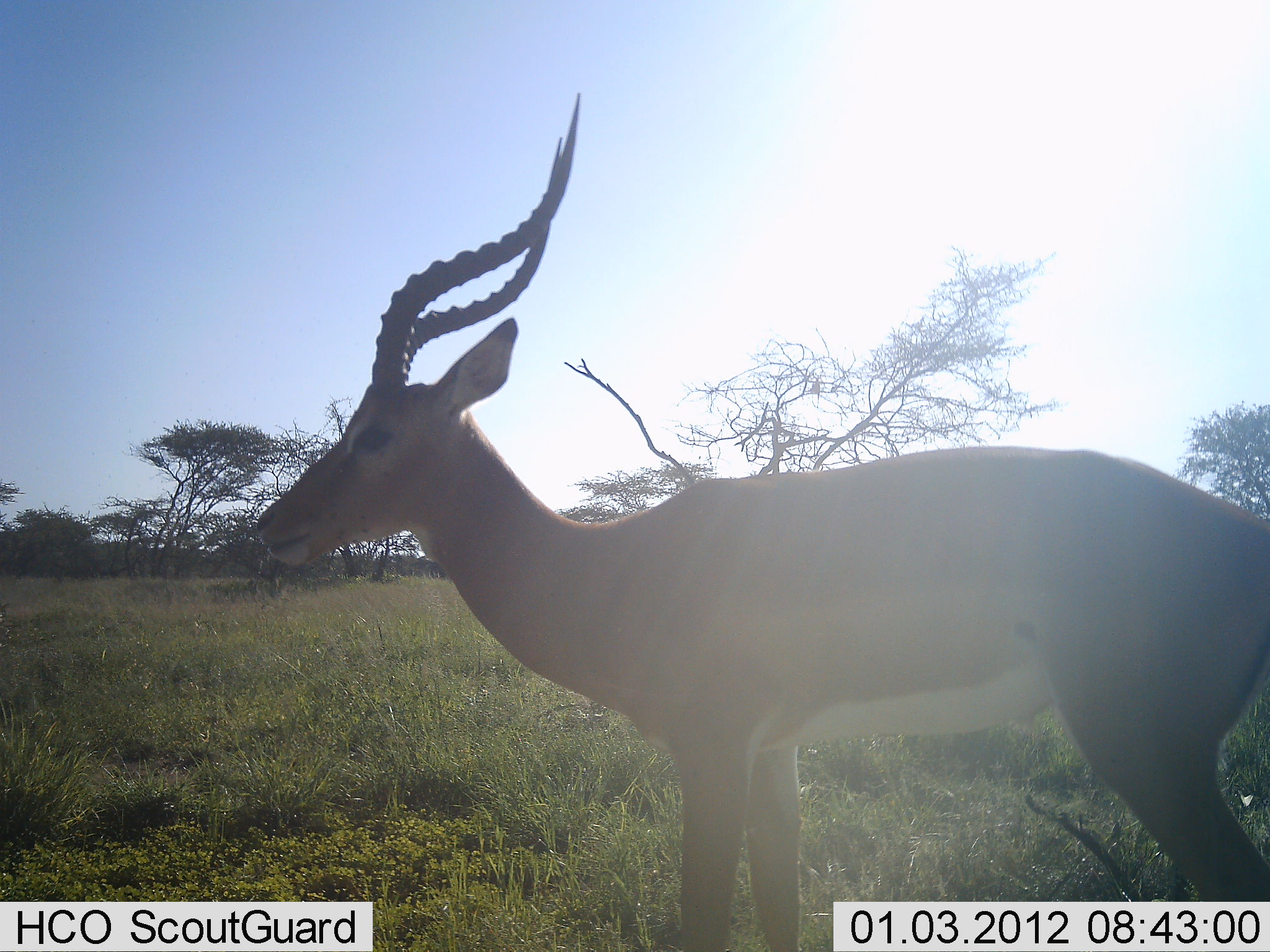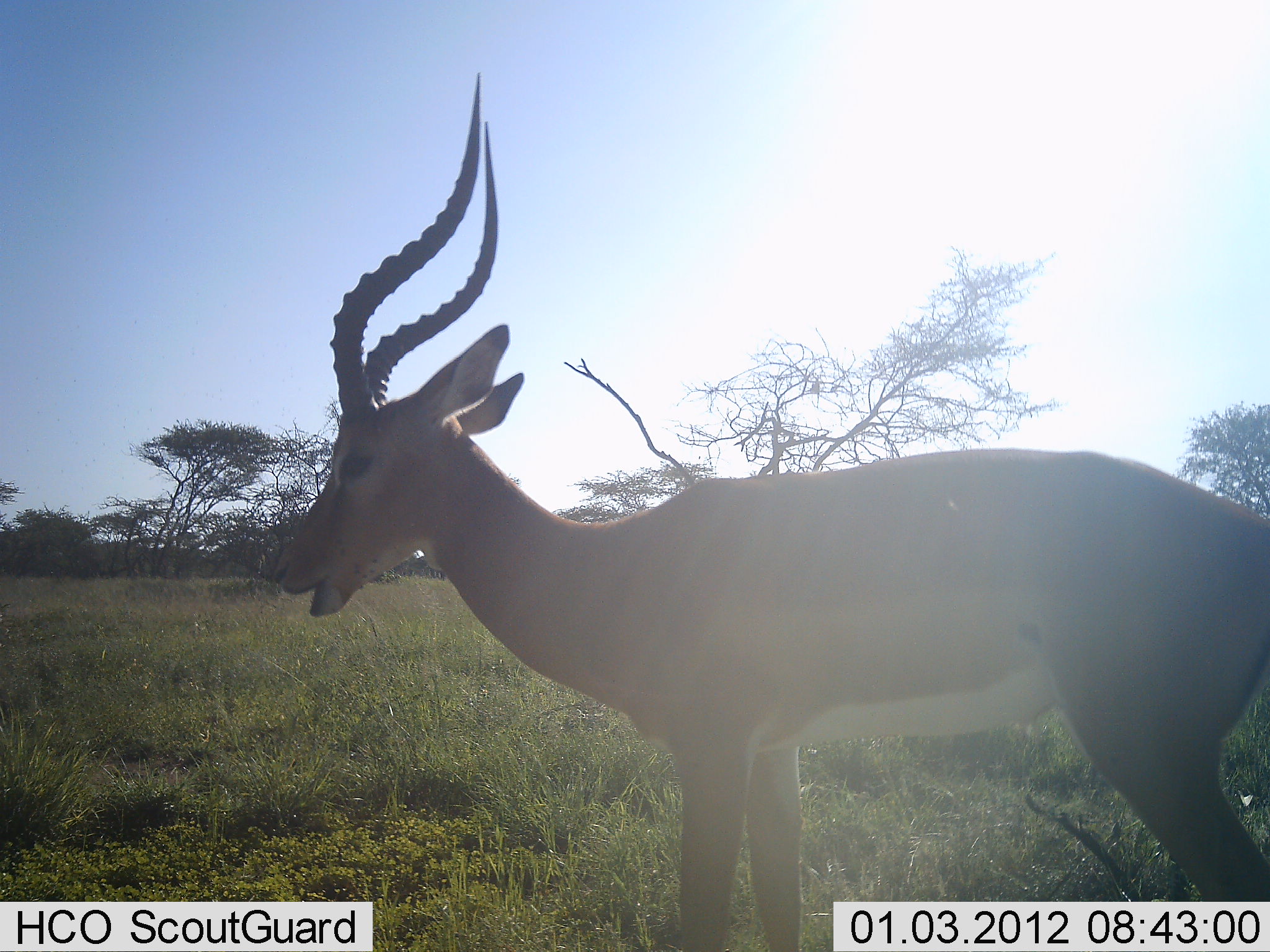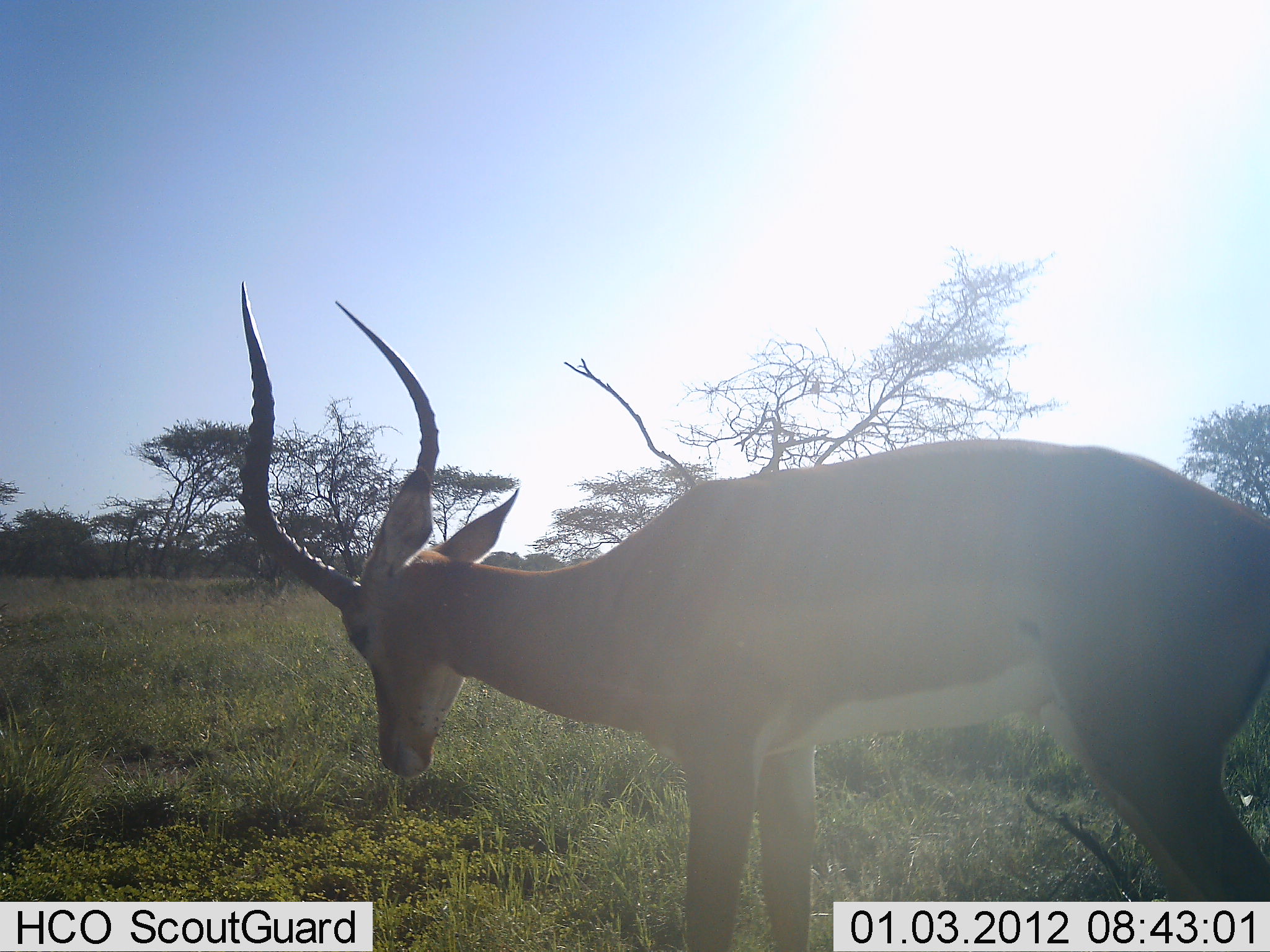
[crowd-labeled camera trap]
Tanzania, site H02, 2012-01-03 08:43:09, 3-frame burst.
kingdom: Animalia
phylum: Chordata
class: Mammalia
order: Artiodactyla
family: Bovidae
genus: Aepyceros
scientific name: Aepyceros melampus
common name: impala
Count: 1.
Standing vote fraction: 73%.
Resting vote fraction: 0%.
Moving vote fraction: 0%.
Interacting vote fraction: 0%.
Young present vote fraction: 0%.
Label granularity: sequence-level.